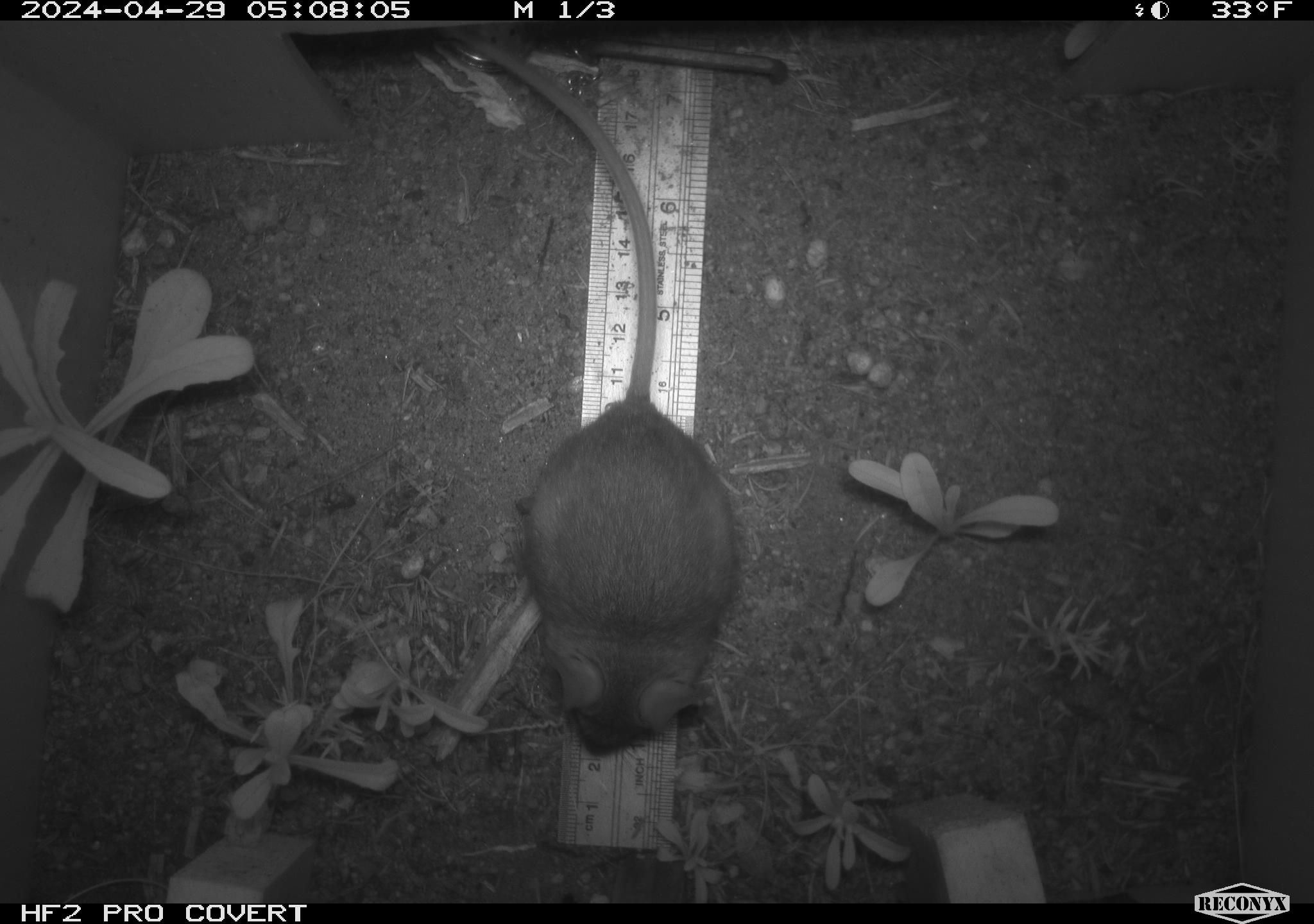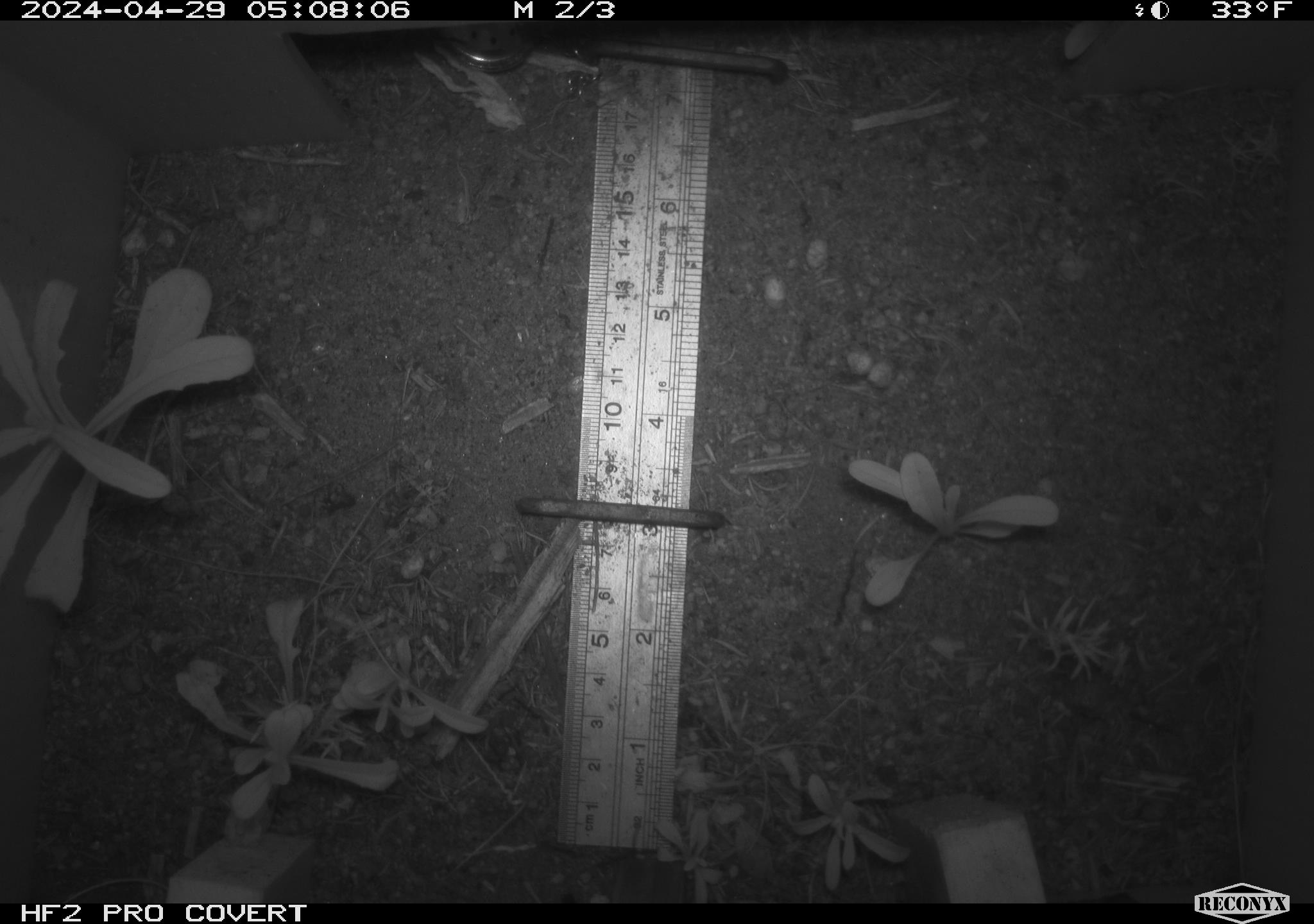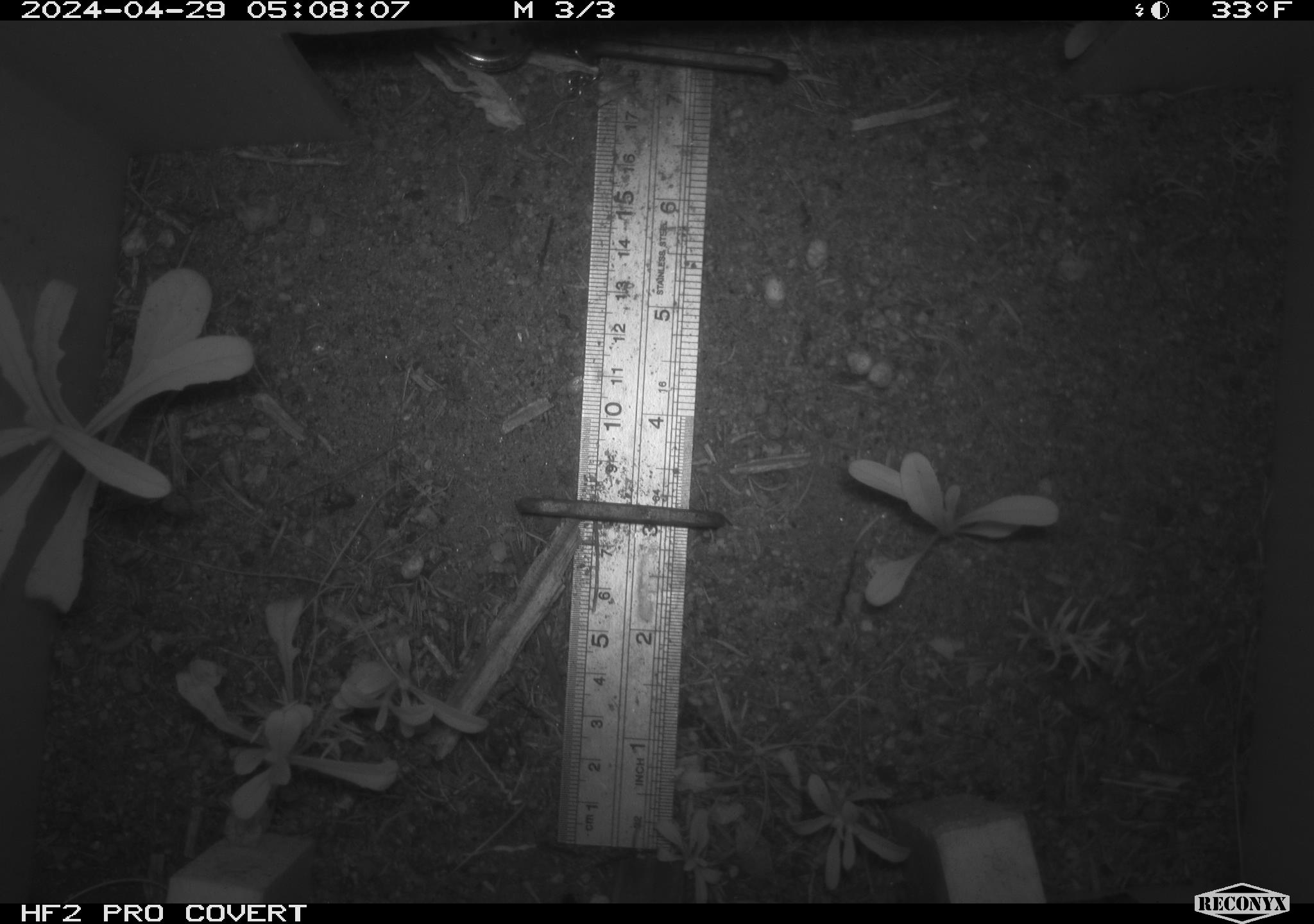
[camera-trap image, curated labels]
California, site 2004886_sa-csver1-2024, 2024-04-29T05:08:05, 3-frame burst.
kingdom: Animalia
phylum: Chordata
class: Mammalia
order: Rodentia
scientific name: Rodentia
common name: rodent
Rodent (Rodentia).